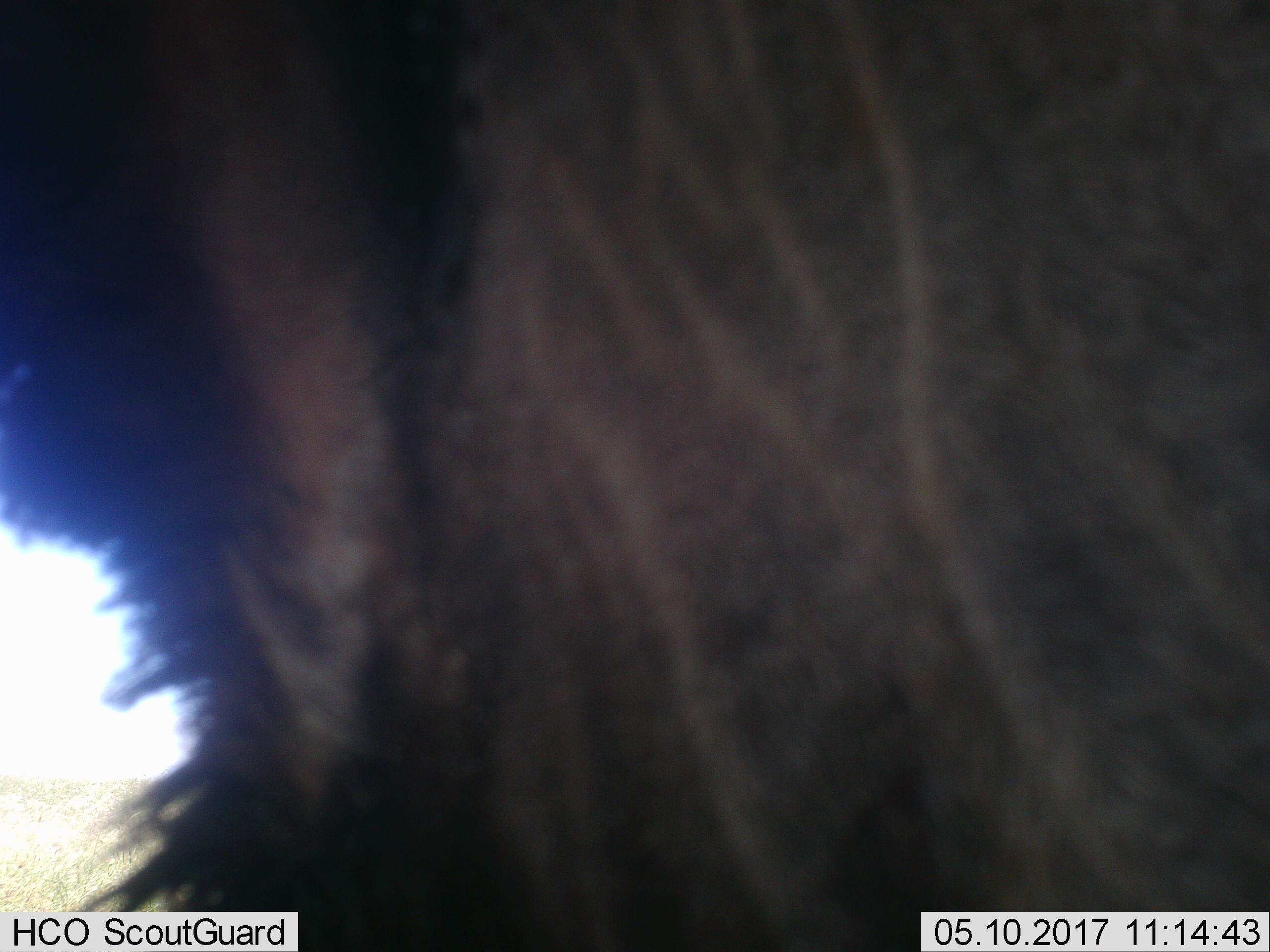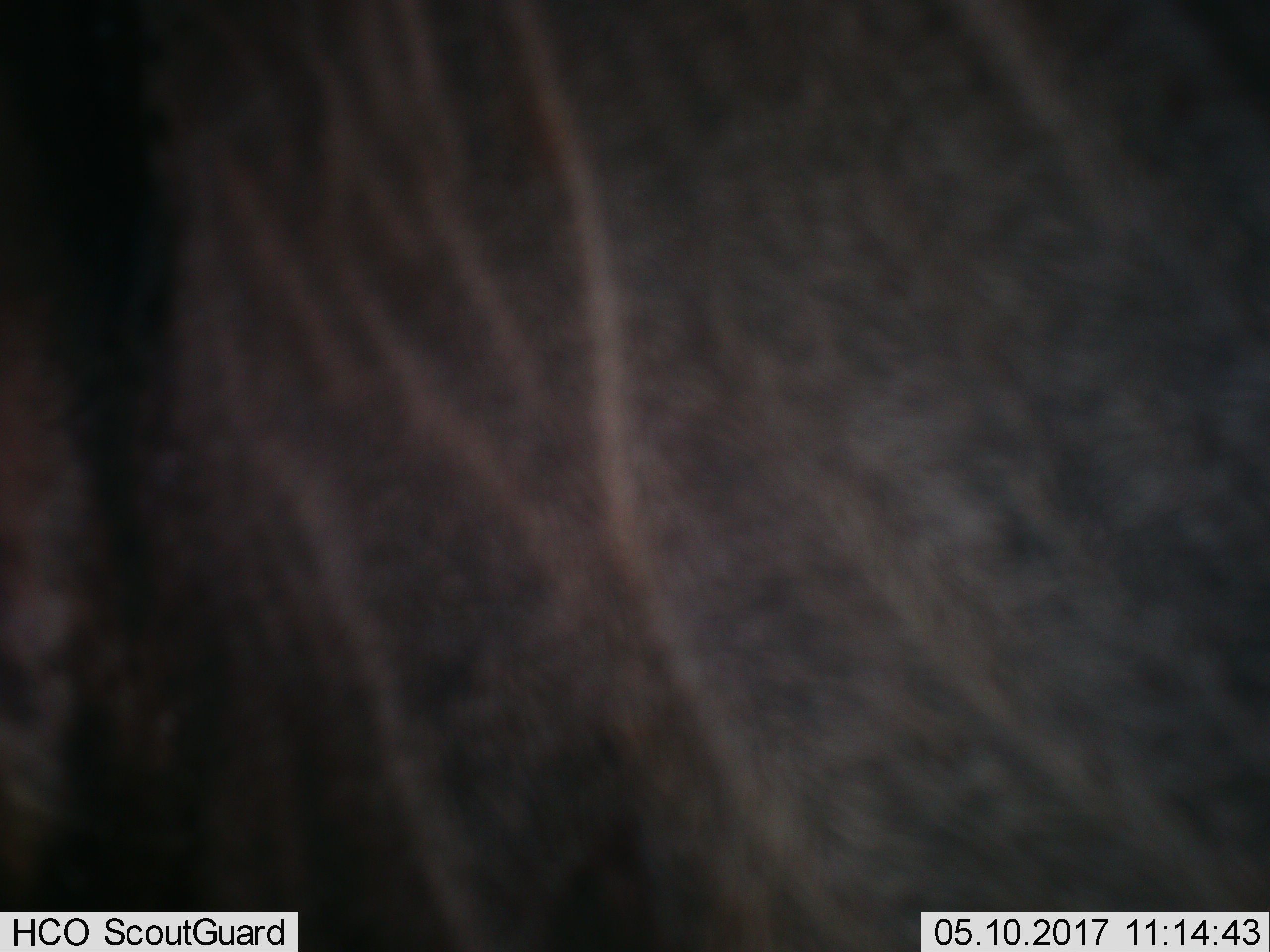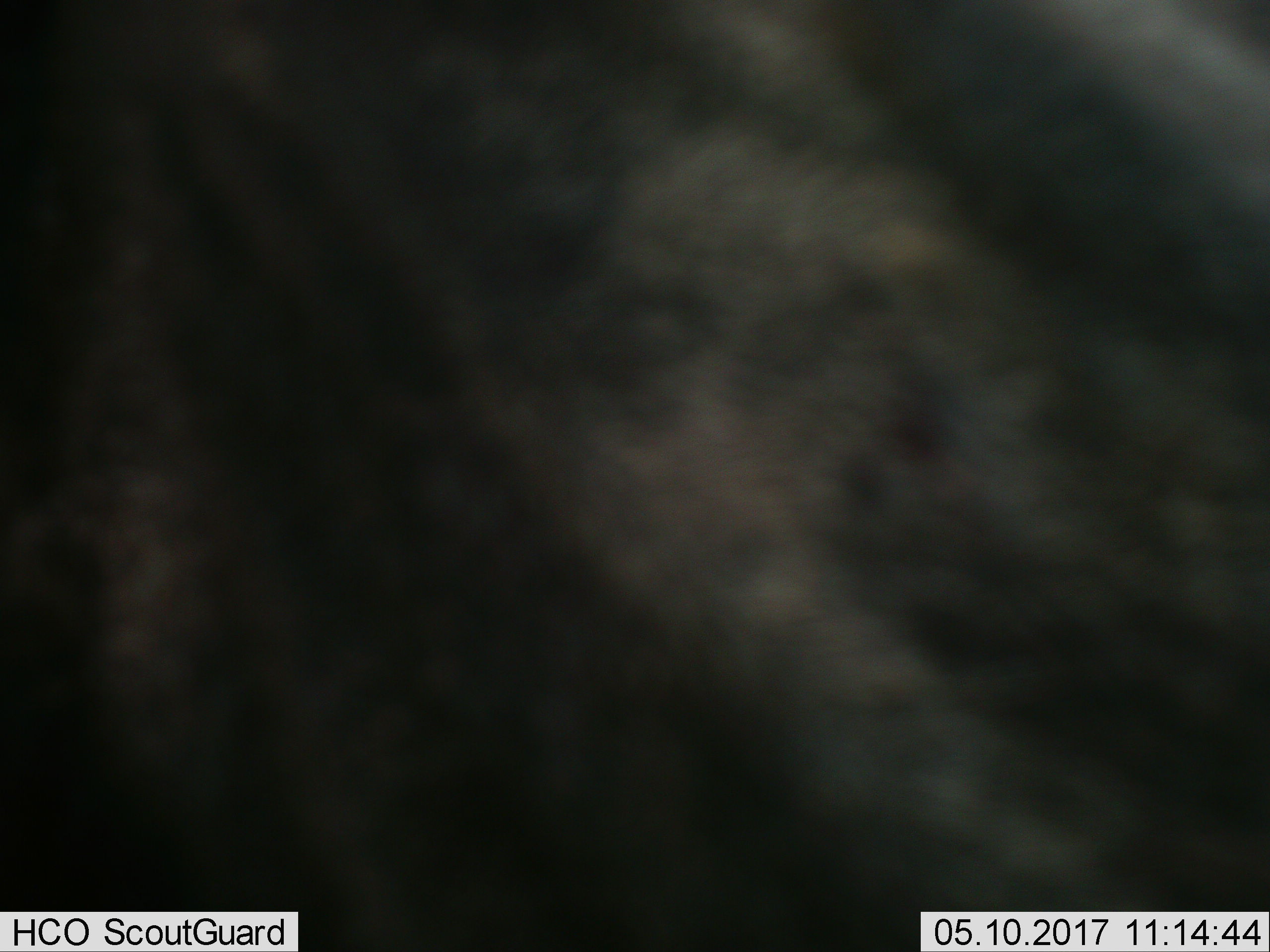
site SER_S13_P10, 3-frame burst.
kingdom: Animalia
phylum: Chordata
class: Mammalia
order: Artiodactyla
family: Bovidae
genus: Connochaetes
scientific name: Connochaetes taurinus taurinus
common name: blue wildebeest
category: wildebeestblue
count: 1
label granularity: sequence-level